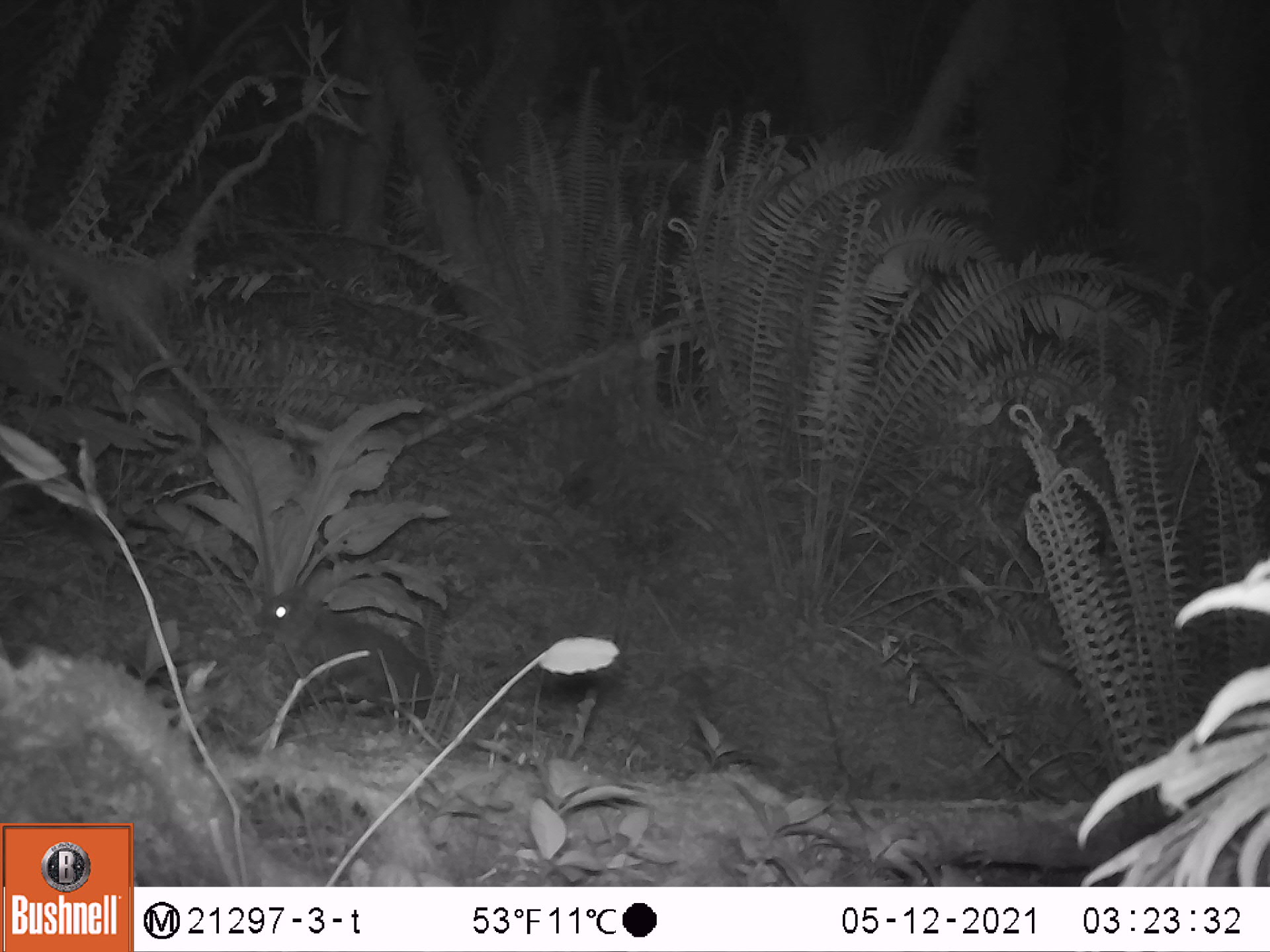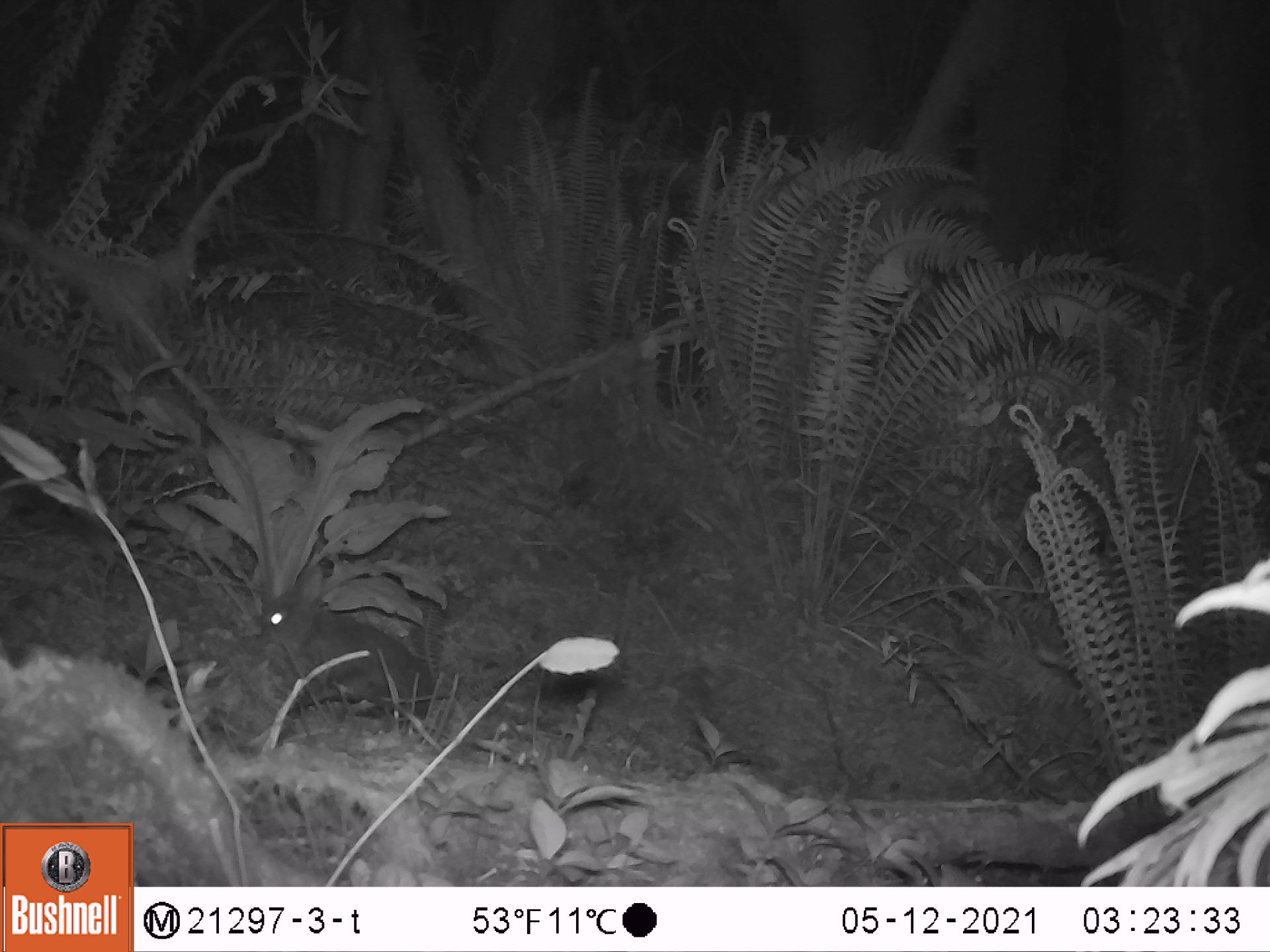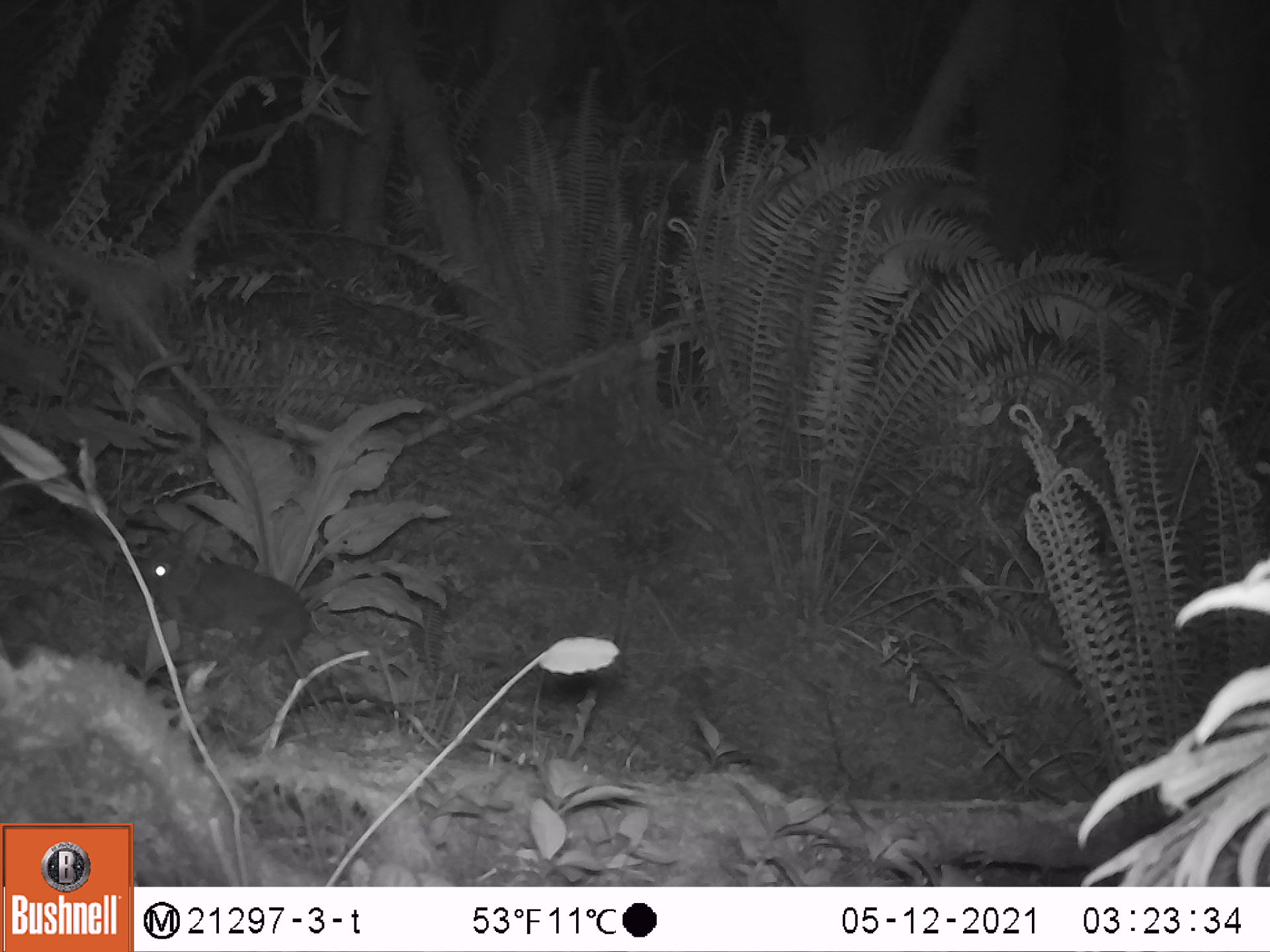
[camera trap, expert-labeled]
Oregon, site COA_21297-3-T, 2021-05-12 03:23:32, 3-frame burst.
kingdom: Animalia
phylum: Chordata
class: Mammalia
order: Lagomorpha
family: Leporidae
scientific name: Leporidae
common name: hares and rabbits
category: leporidae family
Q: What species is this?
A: Leporidae family (hares and rabbits) (Leporidae).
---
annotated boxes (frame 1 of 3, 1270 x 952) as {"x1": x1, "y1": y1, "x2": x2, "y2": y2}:
leporidae family: {"x1": 246, "y1": 555, "x2": 439, "y2": 728}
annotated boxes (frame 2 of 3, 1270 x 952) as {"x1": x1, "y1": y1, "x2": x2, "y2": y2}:
leporidae family: {"x1": 247, "y1": 560, "x2": 441, "y2": 732}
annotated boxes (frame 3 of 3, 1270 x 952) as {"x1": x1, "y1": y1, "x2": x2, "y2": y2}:
leporidae family: {"x1": 121, "y1": 516, "x2": 317, "y2": 679}